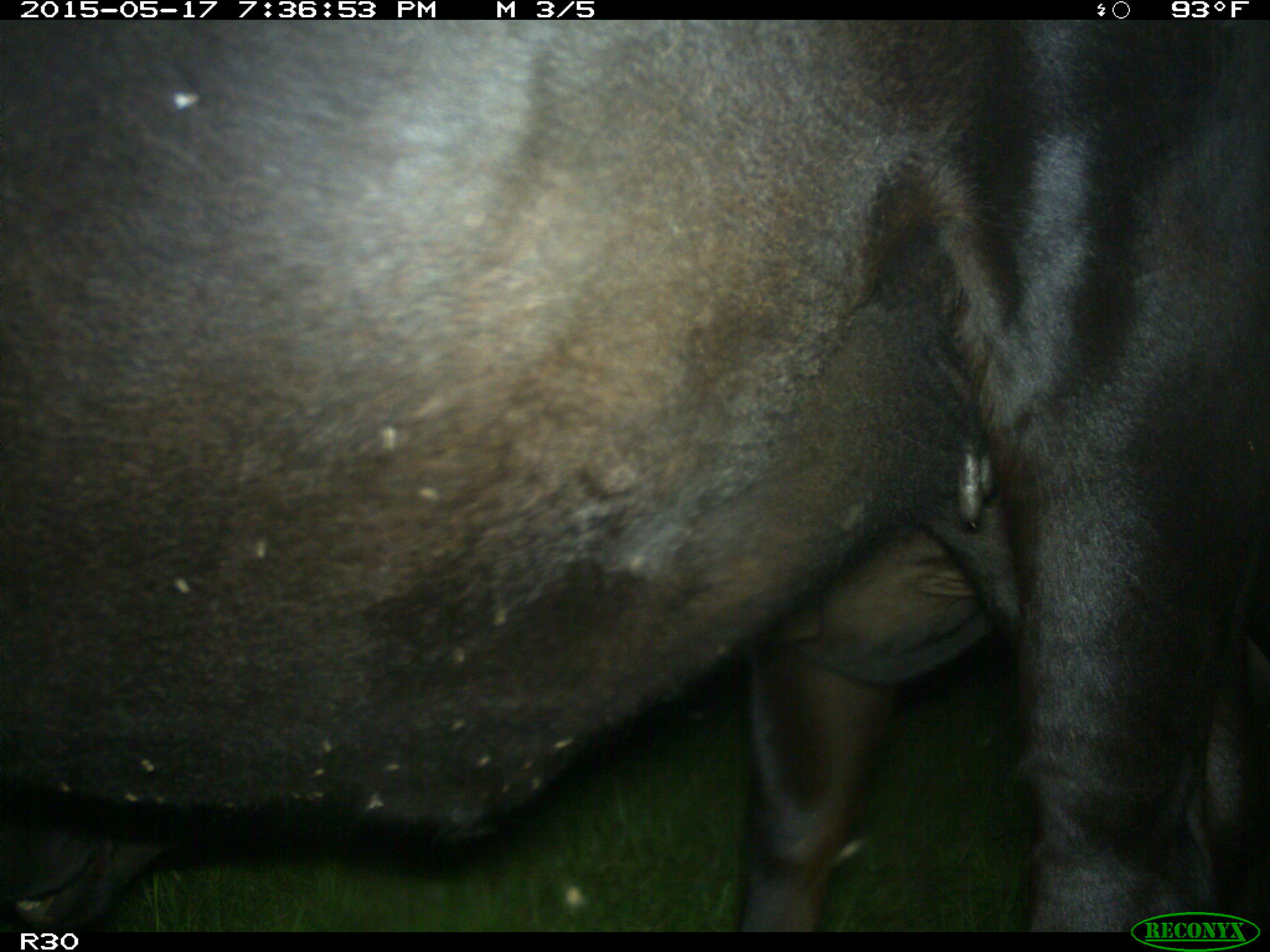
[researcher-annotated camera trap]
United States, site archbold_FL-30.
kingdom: Animalia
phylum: Chordata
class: Mammalia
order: Artiodactyla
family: Bovidae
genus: Bos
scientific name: Bos taurus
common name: domestic cow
Bos taurus (domestic cow).